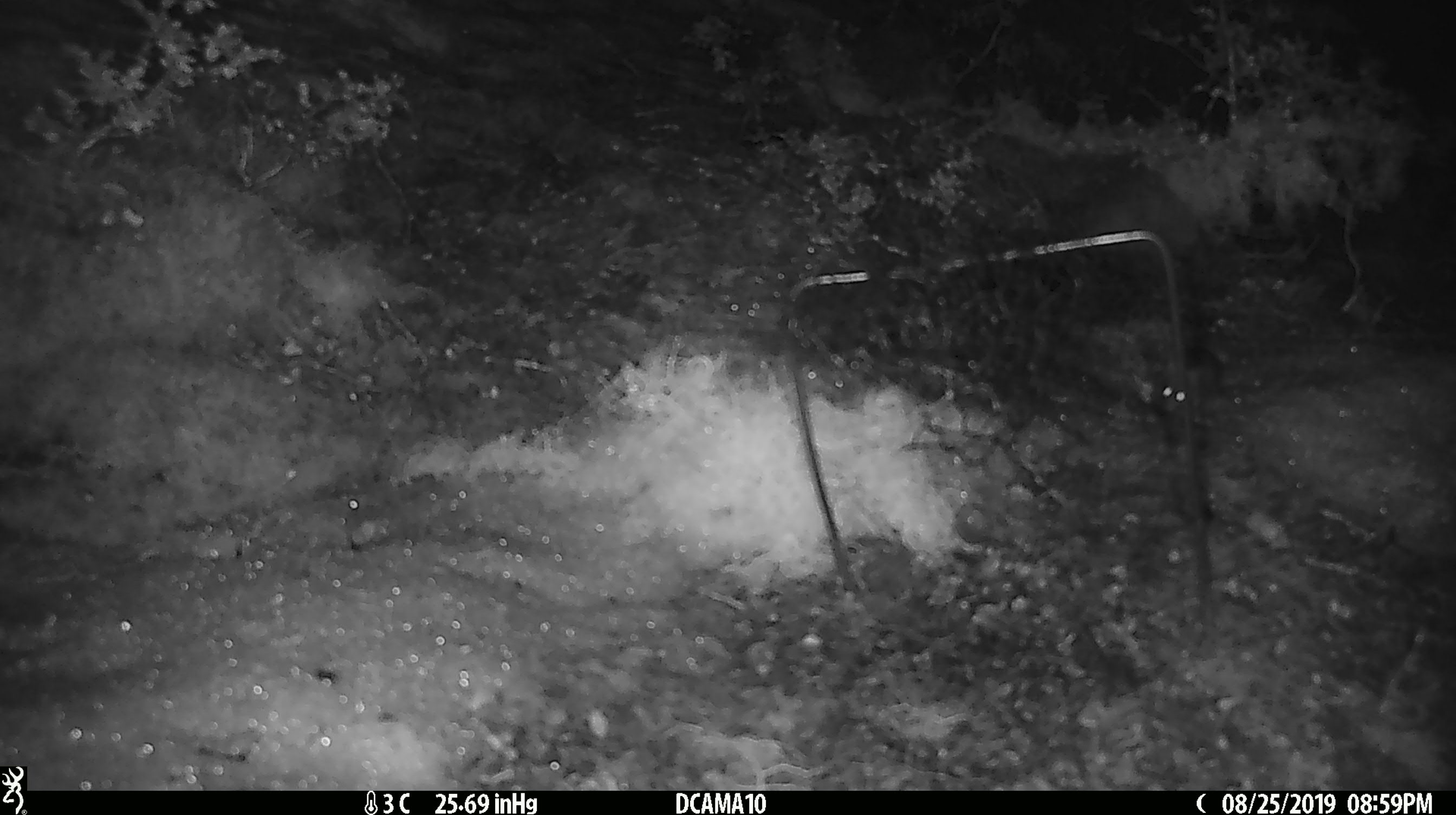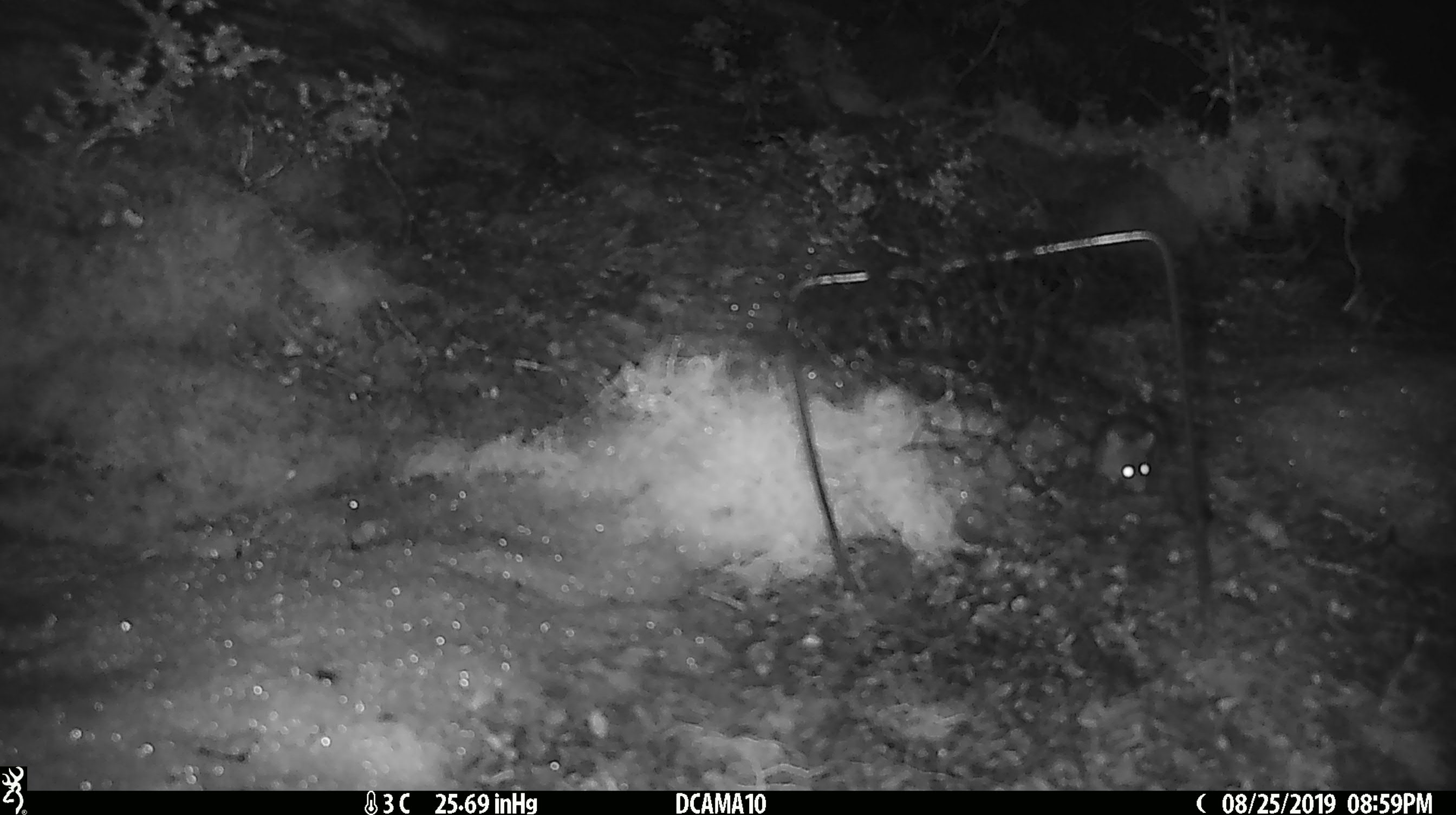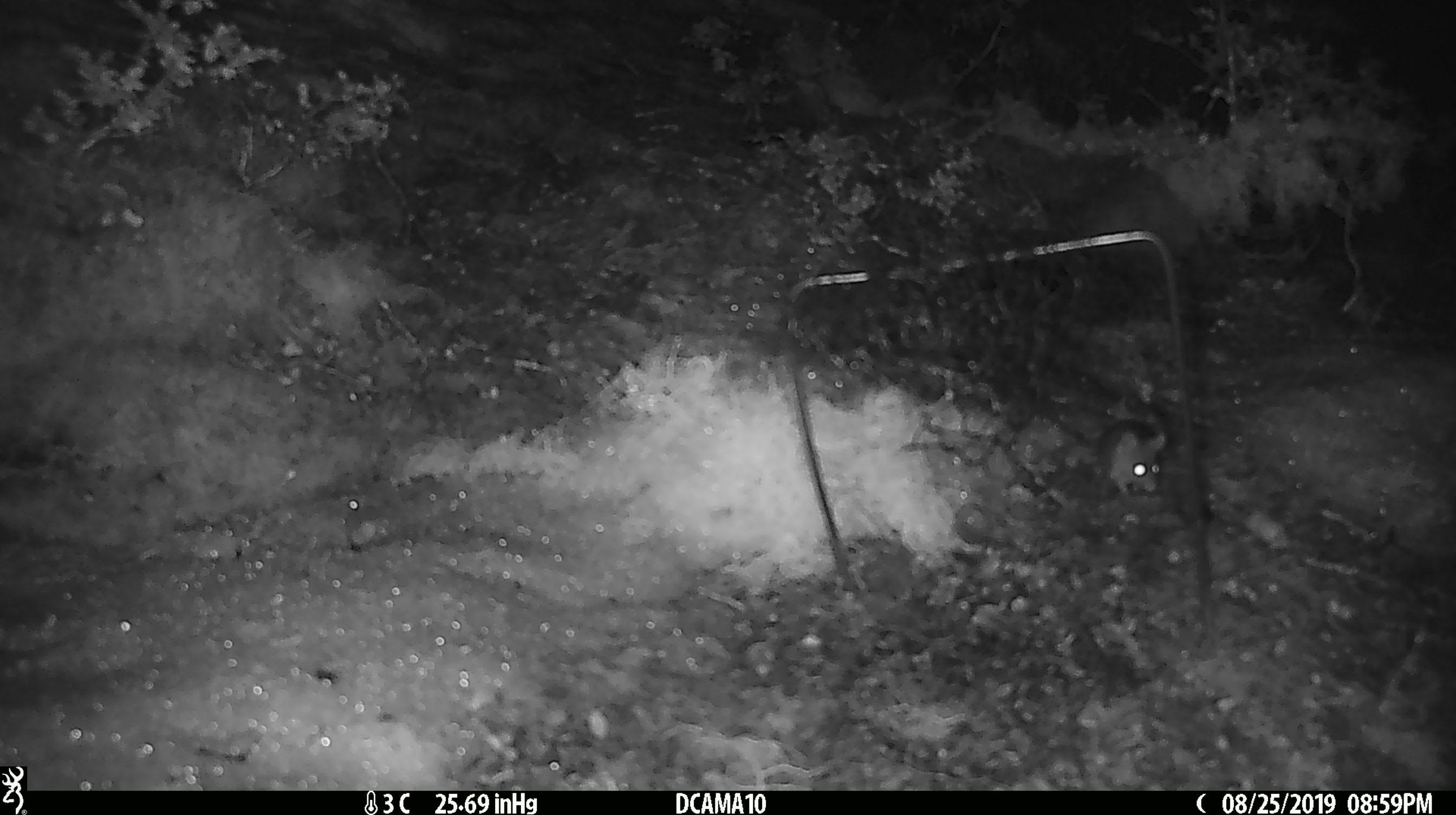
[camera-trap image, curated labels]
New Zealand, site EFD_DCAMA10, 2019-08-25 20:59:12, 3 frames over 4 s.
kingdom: Animalia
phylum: Chordata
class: Mammalia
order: Rodentia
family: Muridae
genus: Mus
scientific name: Mus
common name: mouse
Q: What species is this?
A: Mouse (Mus).